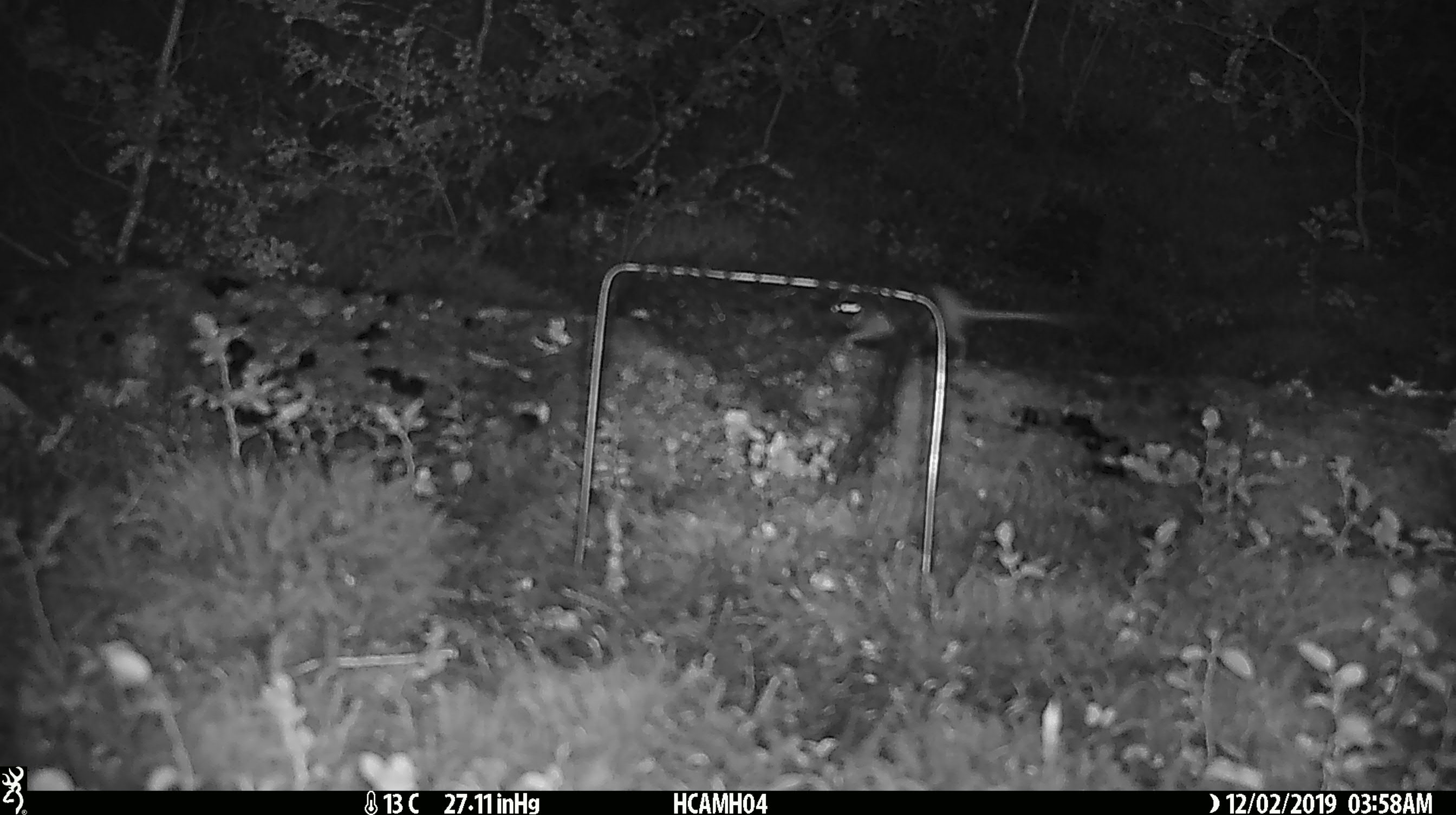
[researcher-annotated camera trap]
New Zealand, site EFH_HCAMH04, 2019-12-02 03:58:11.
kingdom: Animalia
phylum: Chordata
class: Mammalia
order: Rodentia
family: Muridae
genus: Mus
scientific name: Mus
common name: mouse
Mouse (Mus).